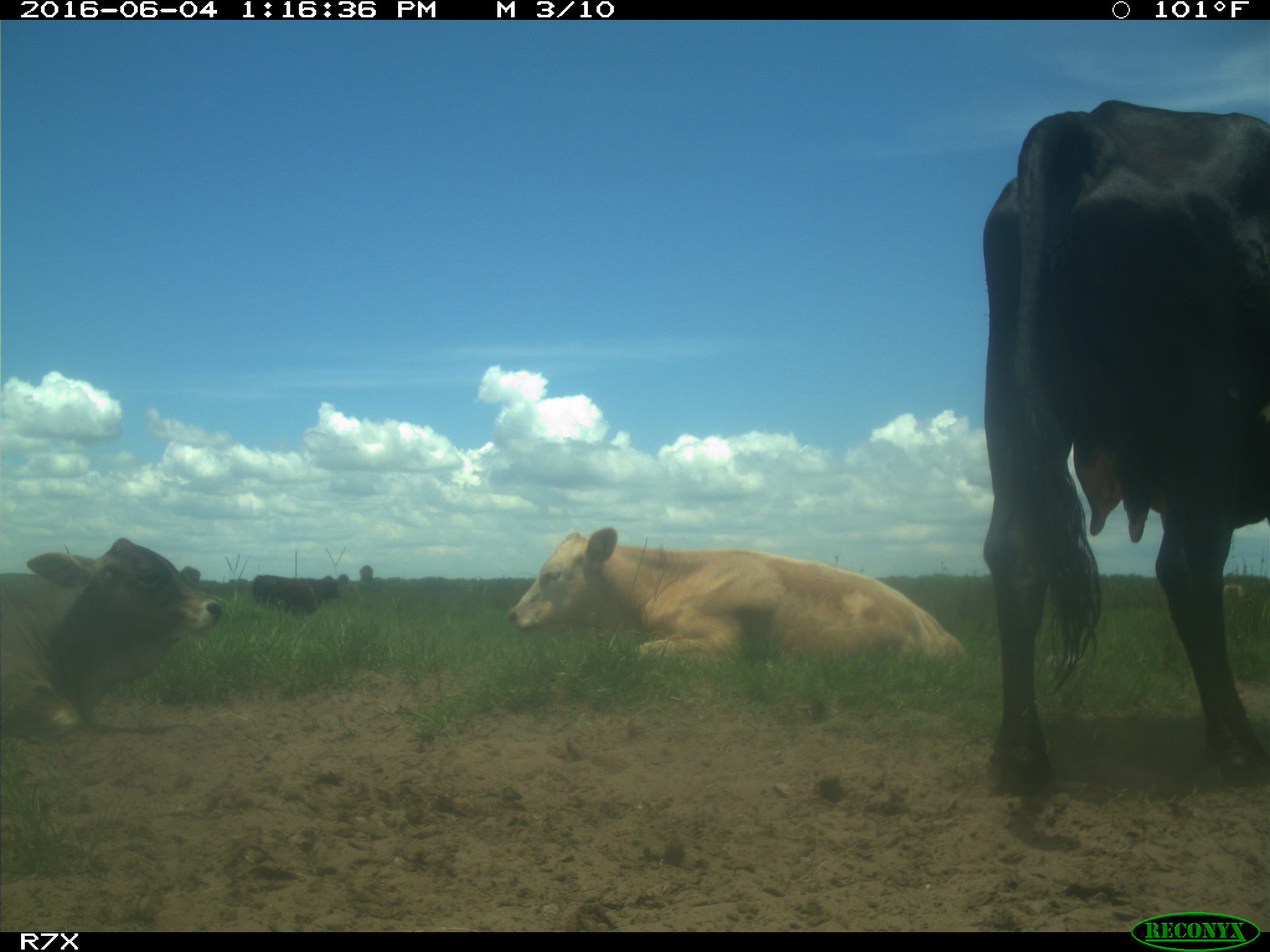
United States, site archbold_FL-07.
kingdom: Animalia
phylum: Chordata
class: Mammalia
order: Artiodactyla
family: Bovidae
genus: Bos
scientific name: Bos taurus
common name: domestic cow